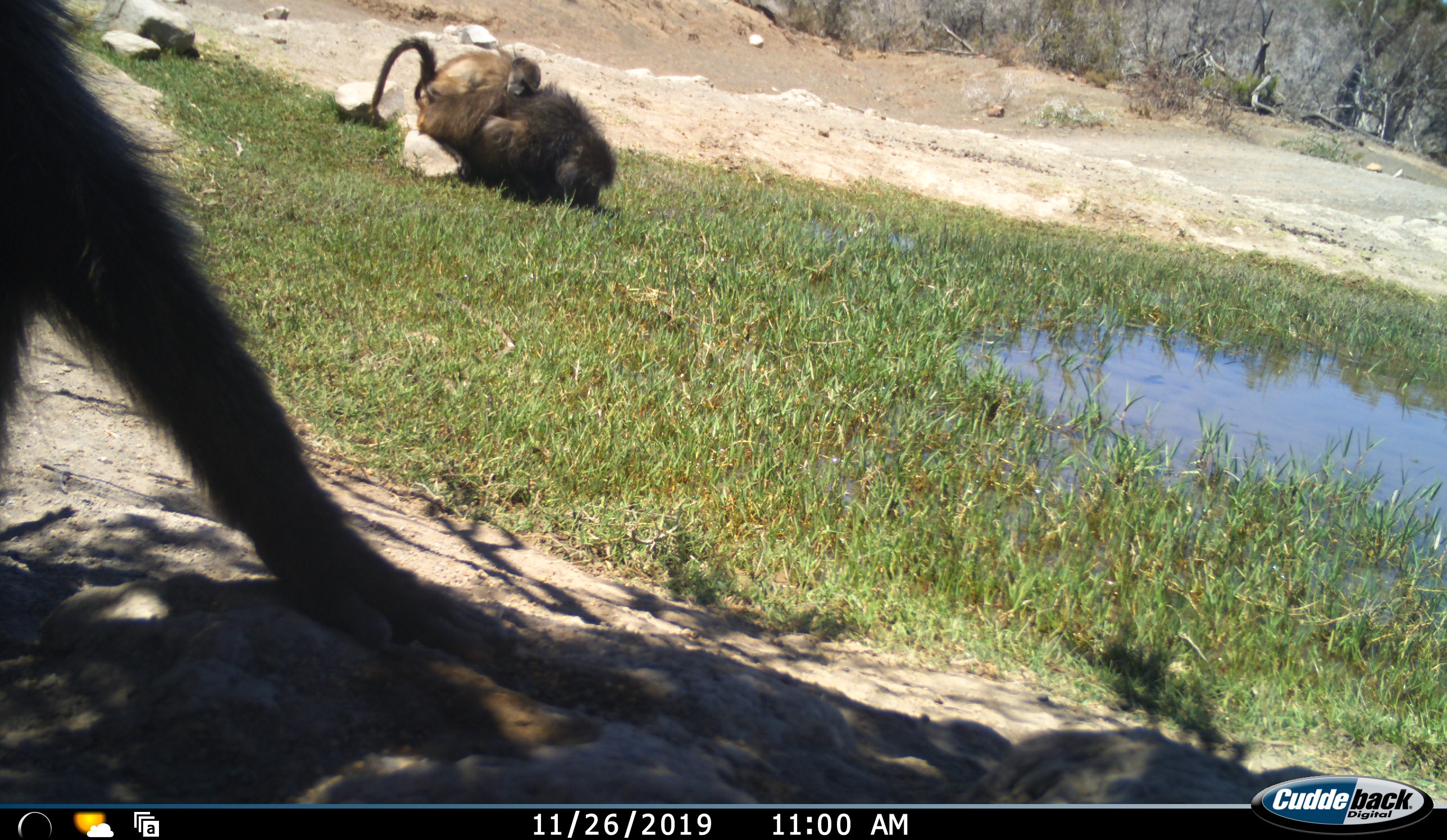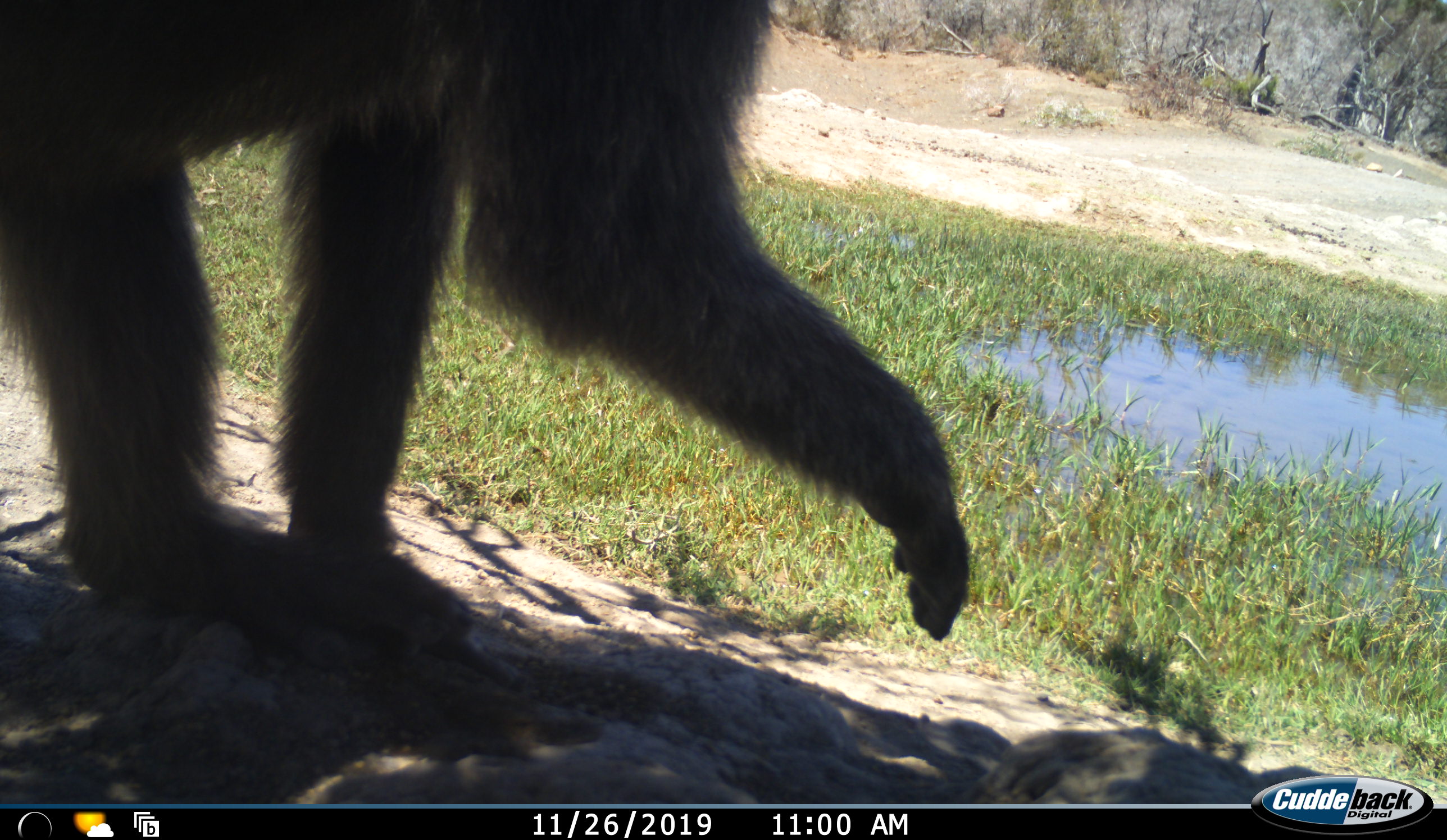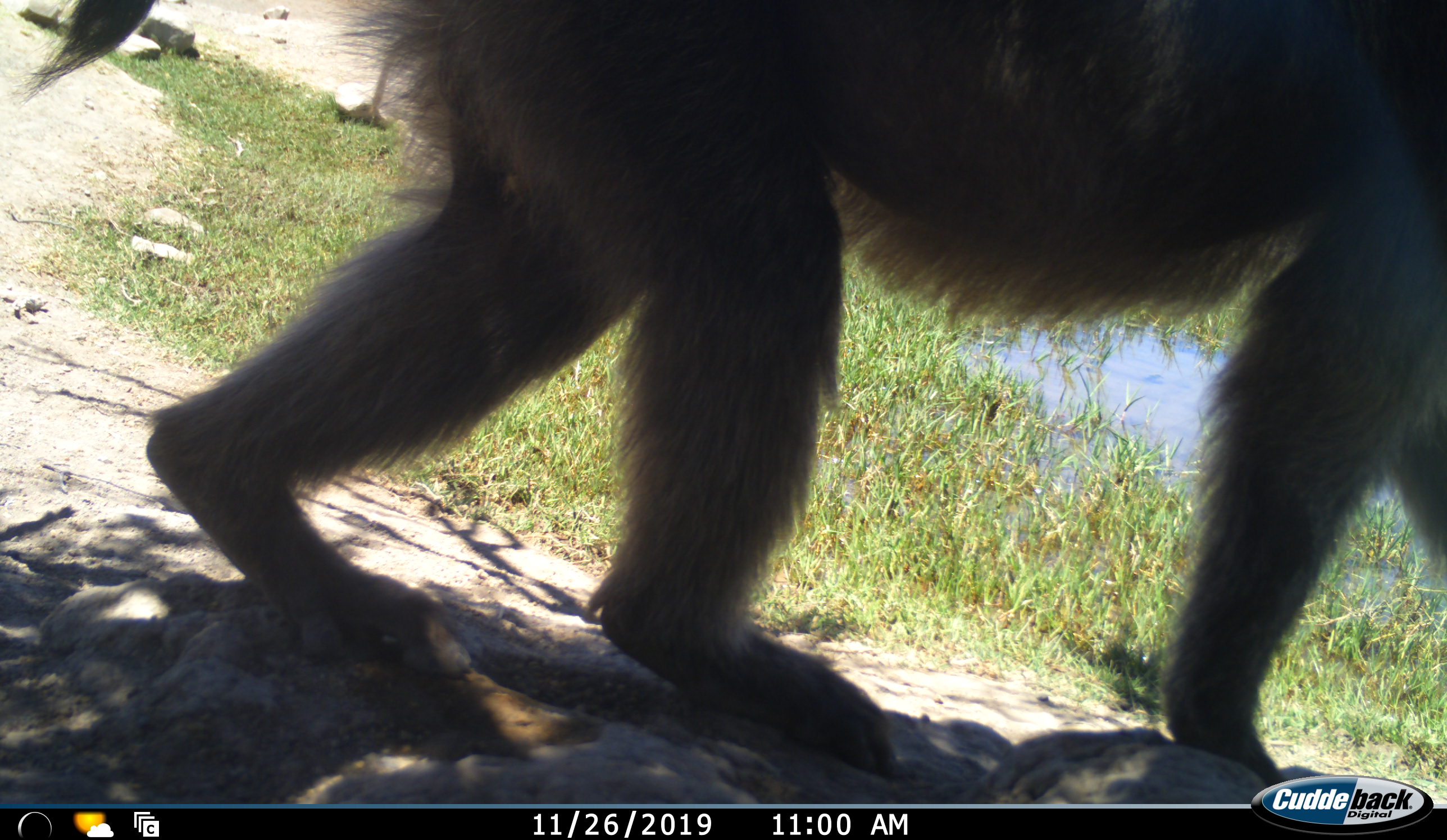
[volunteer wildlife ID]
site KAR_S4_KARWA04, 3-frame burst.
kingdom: Animalia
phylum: Chordata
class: Mammalia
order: Primates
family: Cercopithecidae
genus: Papio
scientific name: Papio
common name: baboon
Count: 3.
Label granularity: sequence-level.